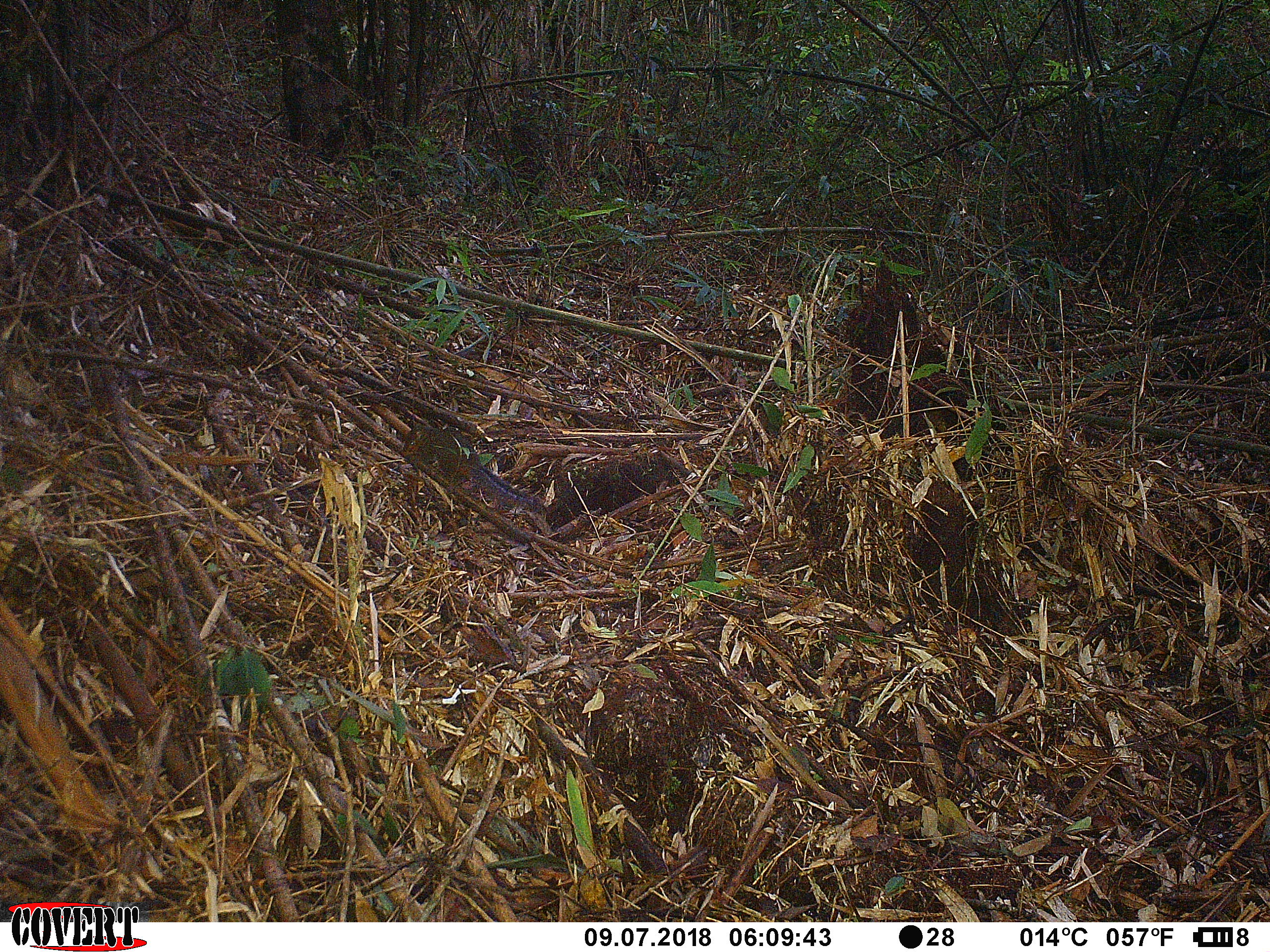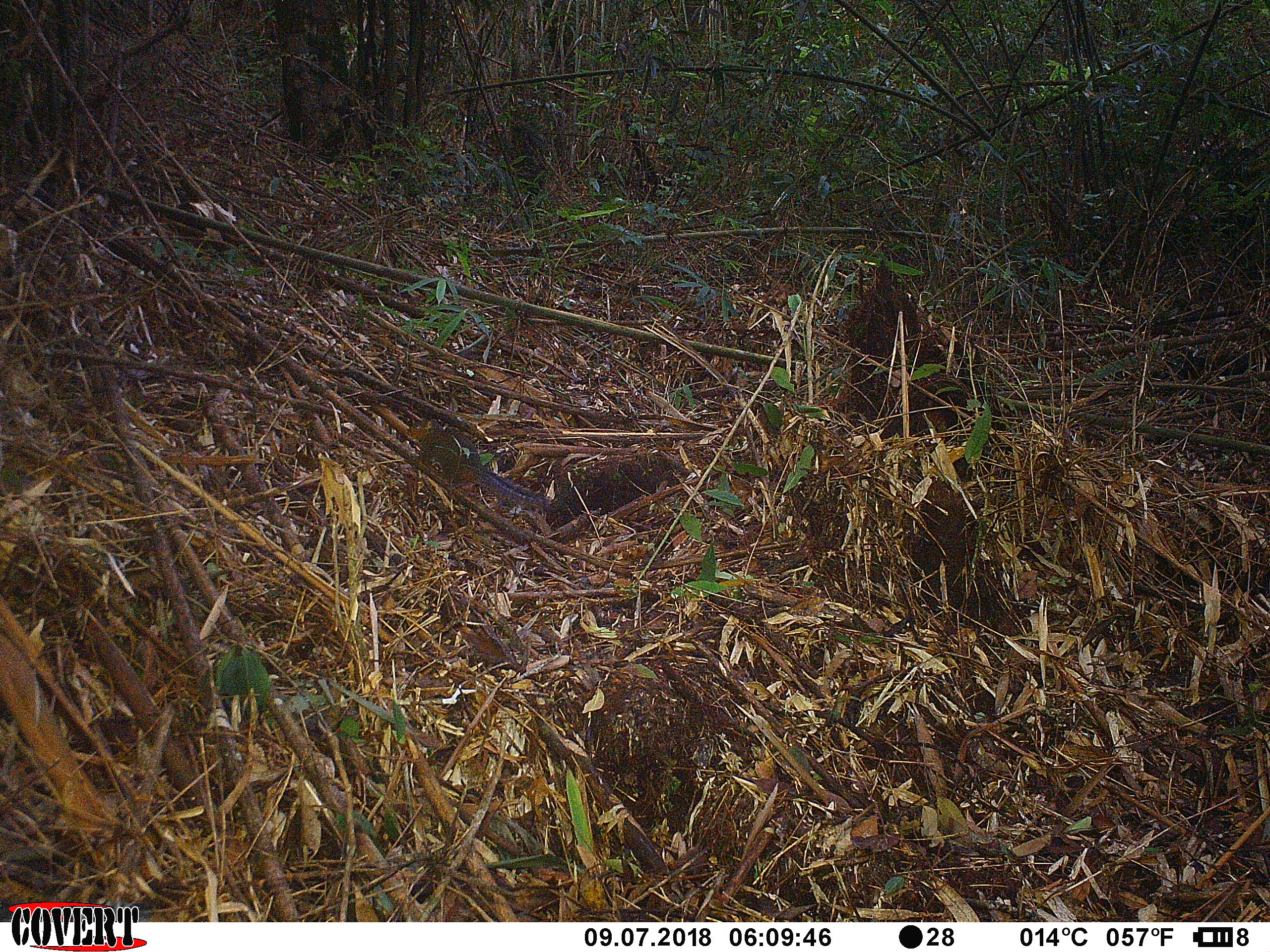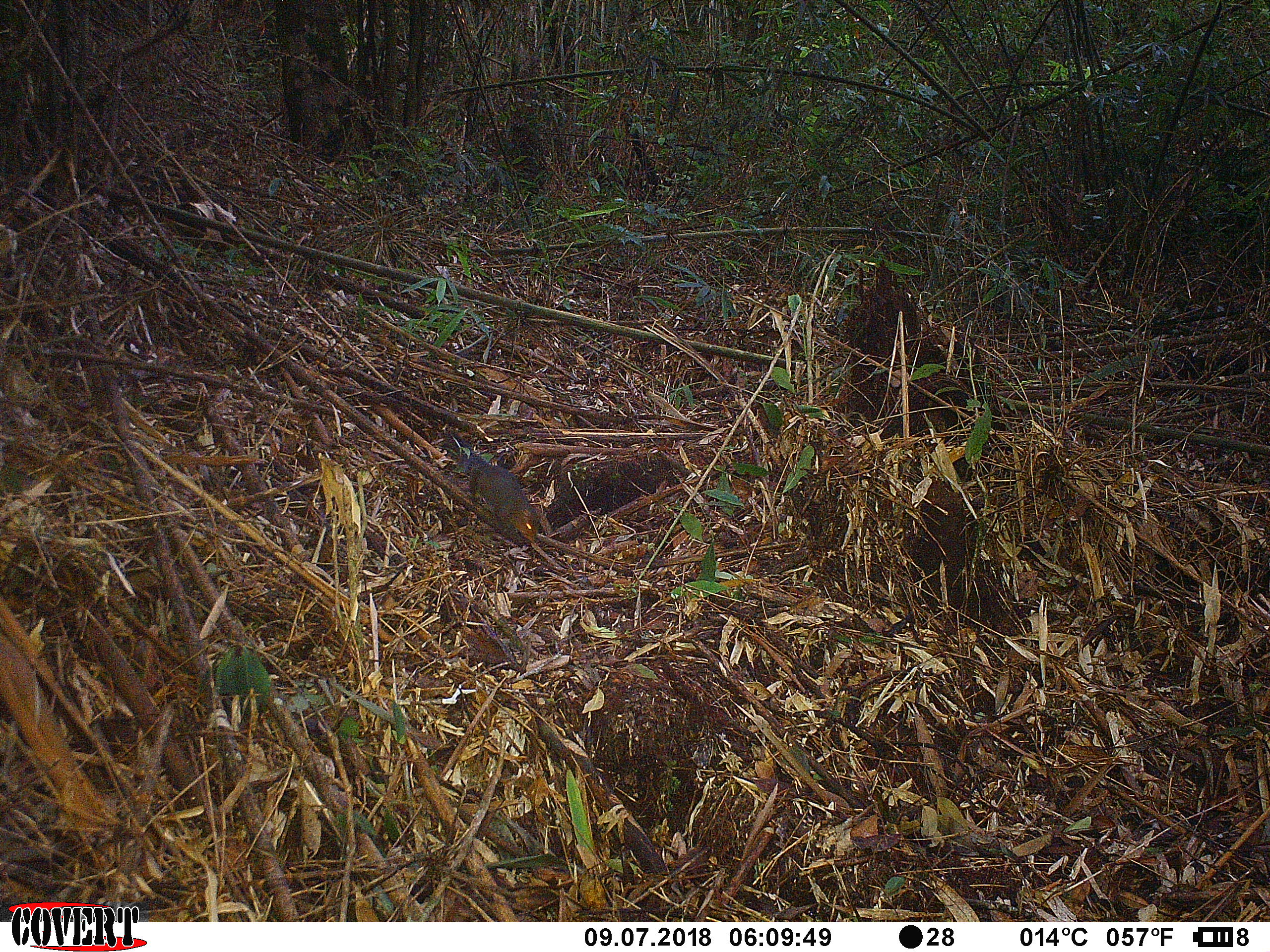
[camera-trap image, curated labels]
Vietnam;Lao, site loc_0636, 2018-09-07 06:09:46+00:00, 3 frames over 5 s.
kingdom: Animalia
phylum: Chordata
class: Mammalia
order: Rodentia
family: Sciuridae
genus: Dremomys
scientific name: Dremomys rufigenis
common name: red-cheeked squirrel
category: red cheeked squirrel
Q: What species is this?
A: Red cheeked squirrel (red-cheeked squirrel) (Dremomys rufigenis).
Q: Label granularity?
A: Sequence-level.